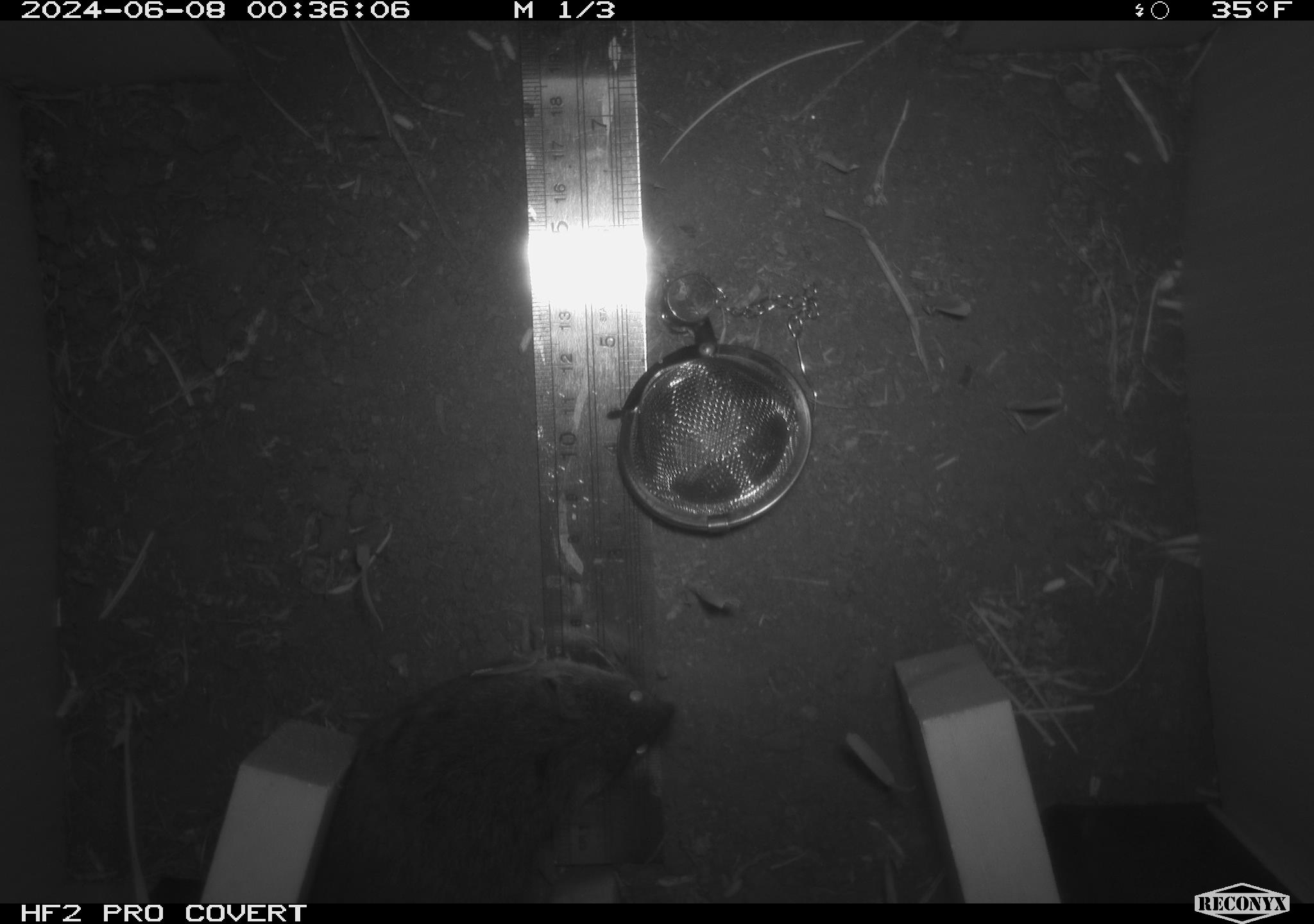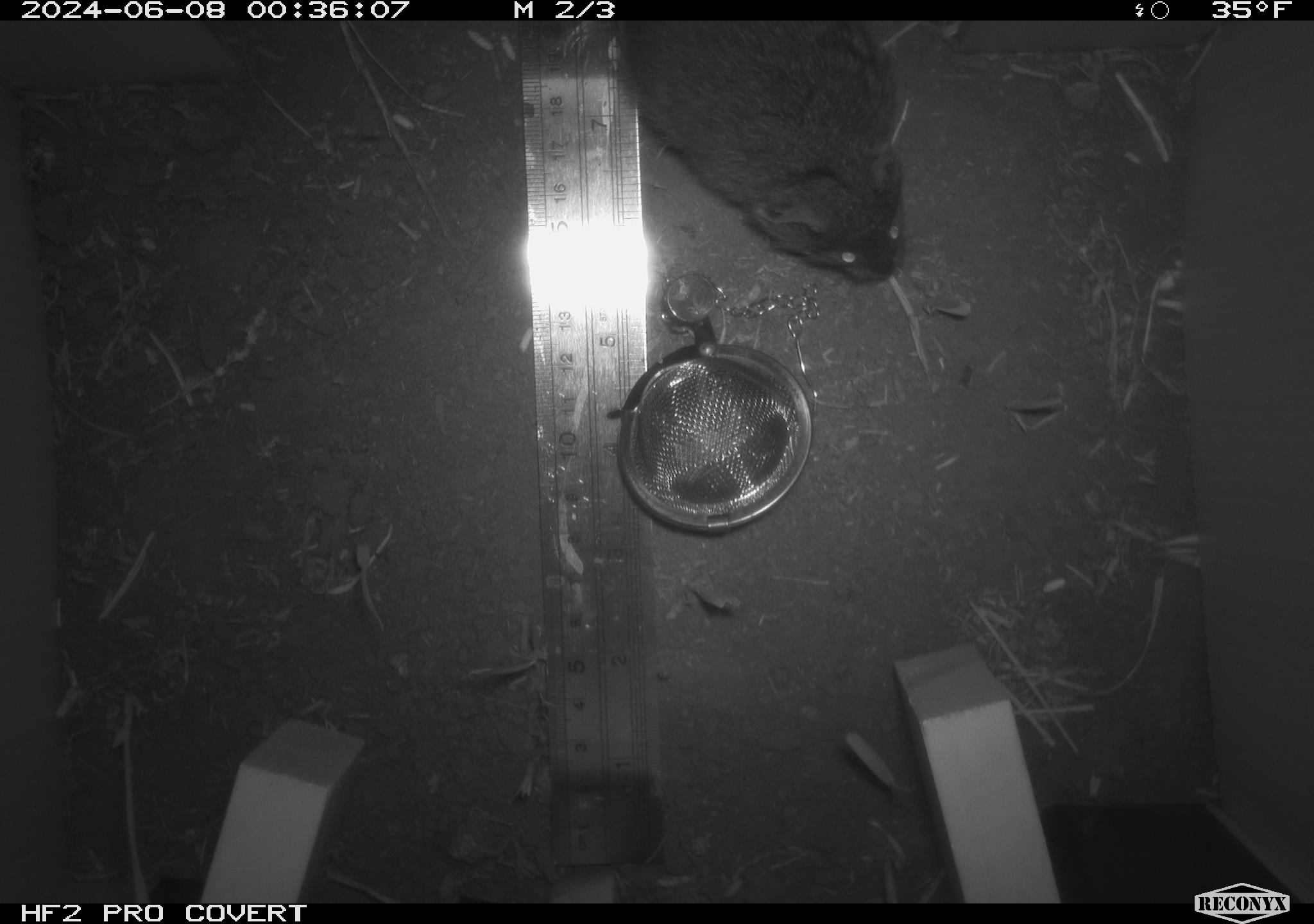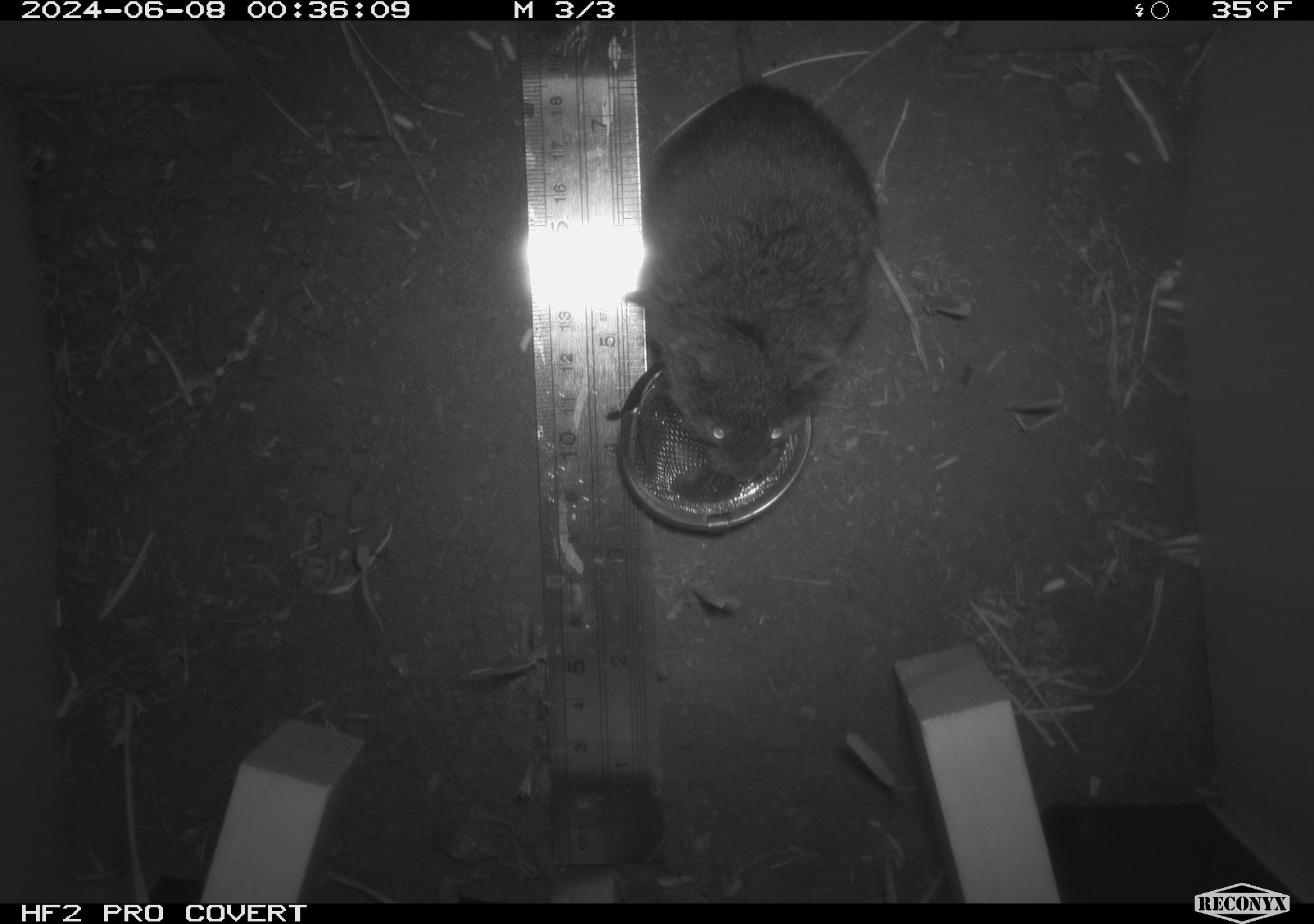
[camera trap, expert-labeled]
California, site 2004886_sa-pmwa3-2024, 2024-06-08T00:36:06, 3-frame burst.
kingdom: Animalia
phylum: Chordata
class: Mammalia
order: Rodentia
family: Cricetidae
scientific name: Arvicolinae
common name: voles, lemmings, and muskrats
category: arvicolinae subfamily